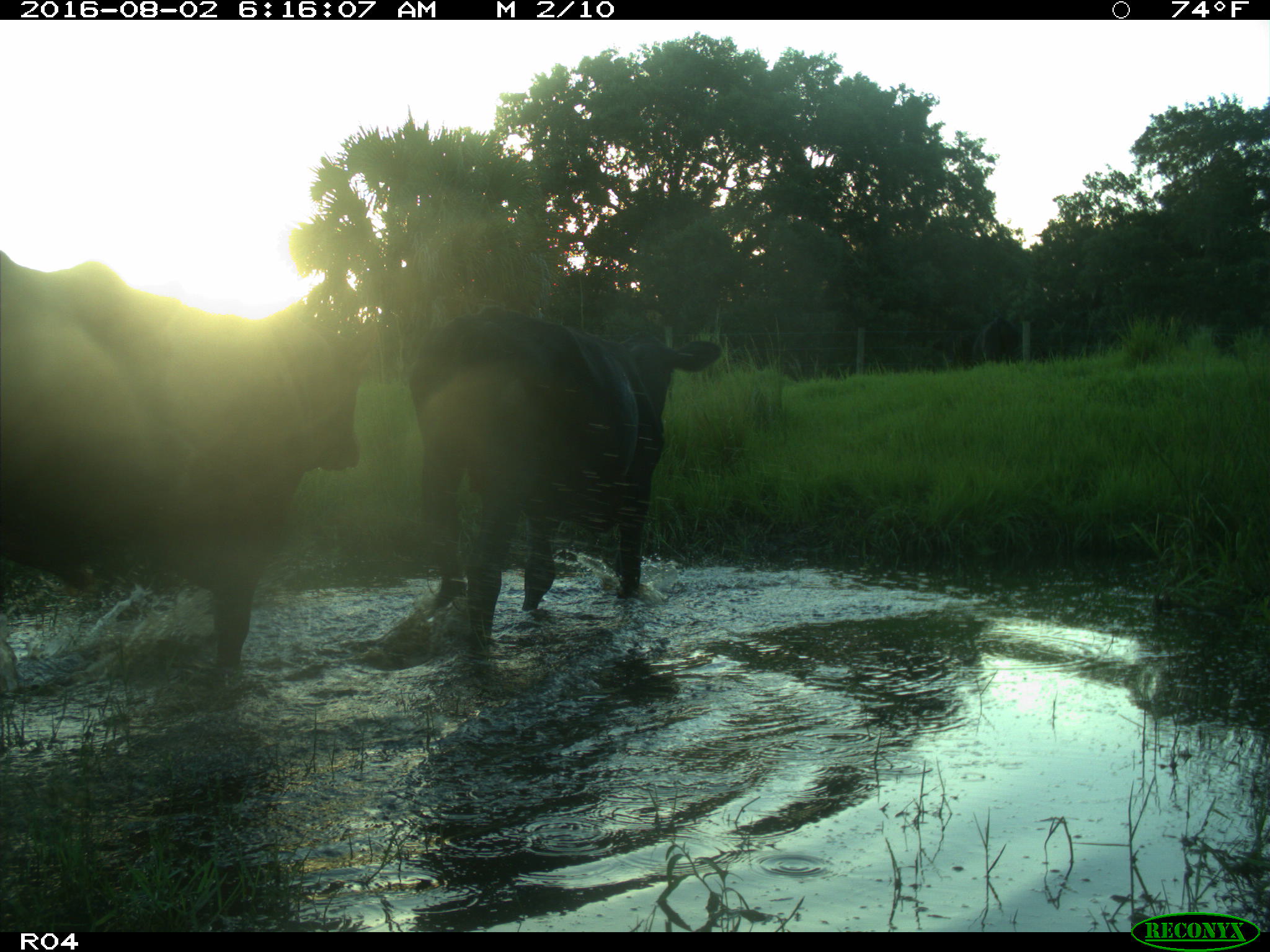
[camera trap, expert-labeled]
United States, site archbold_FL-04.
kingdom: Animalia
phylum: Chordata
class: Mammalia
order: Artiodactyla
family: Bovidae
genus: Bos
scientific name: Bos taurus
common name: domestic cow